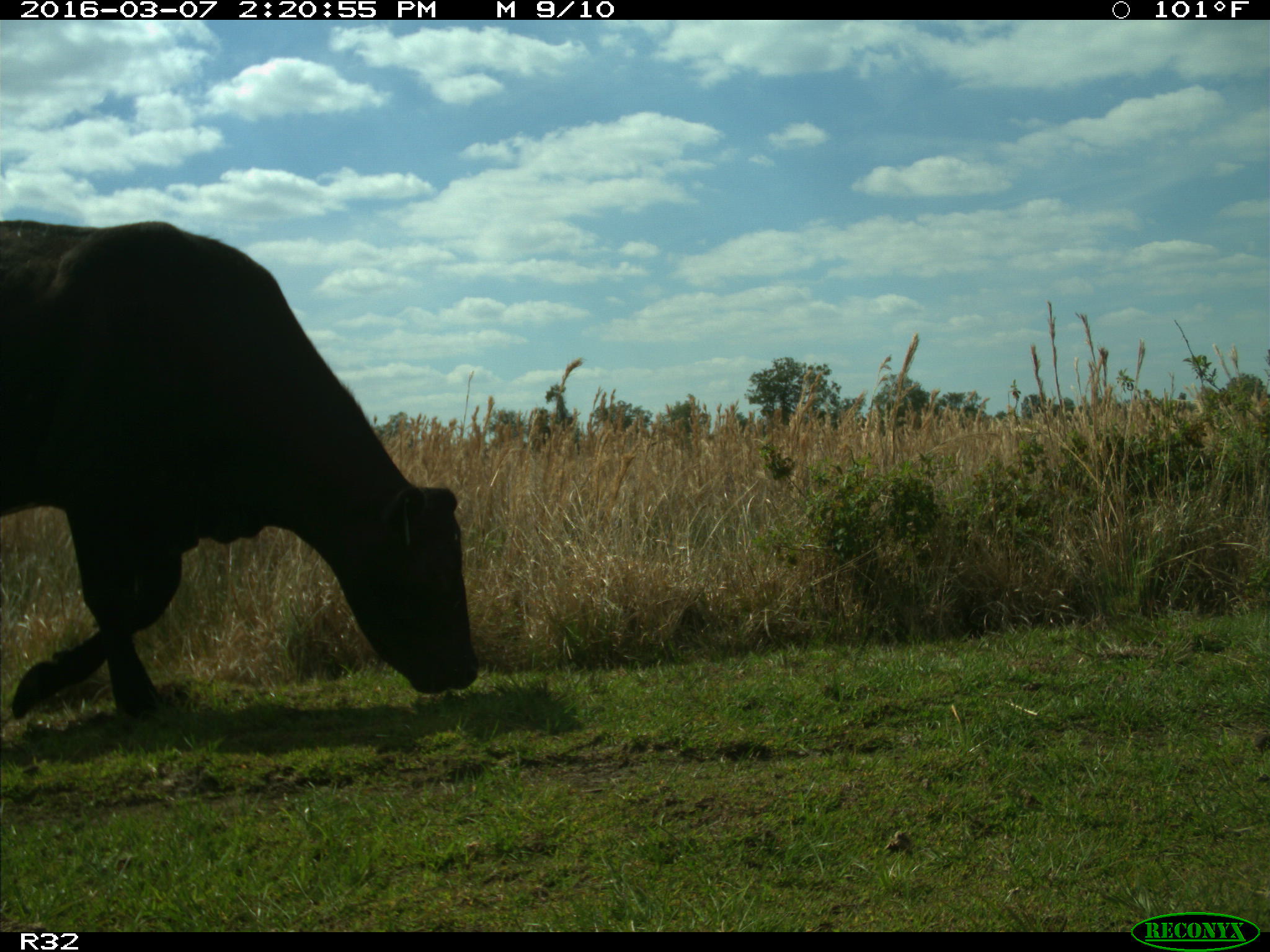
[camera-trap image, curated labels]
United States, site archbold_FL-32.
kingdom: Animalia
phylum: Chordata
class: Mammalia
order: Artiodactyla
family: Bovidae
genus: Bos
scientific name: Bos taurus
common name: domestic cow